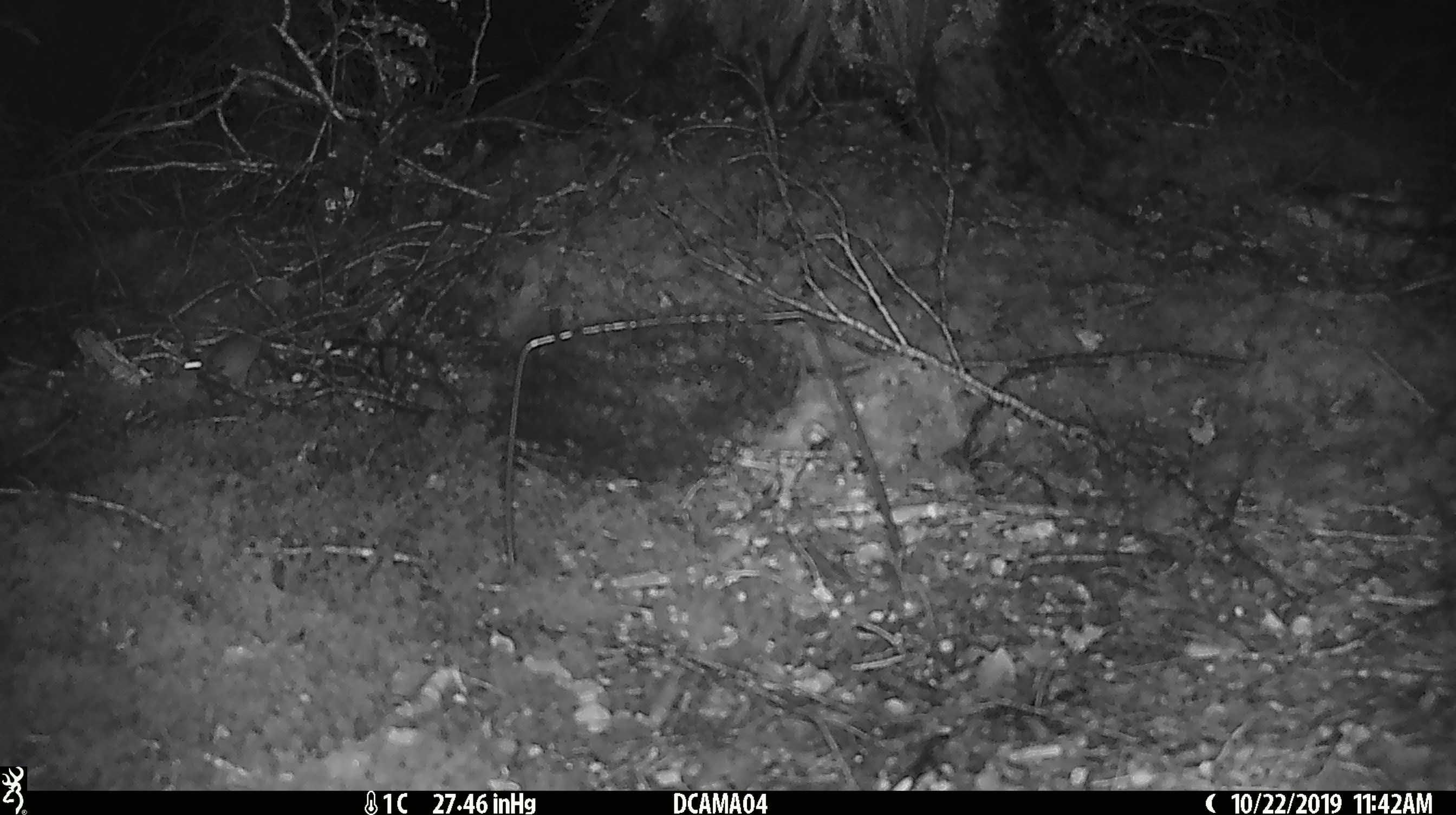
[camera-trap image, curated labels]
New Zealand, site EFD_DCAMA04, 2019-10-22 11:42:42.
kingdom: Animalia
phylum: Chordata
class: Mammalia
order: Rodentia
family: Muridae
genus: Mus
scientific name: Mus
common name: mouse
Mouse (Mus).